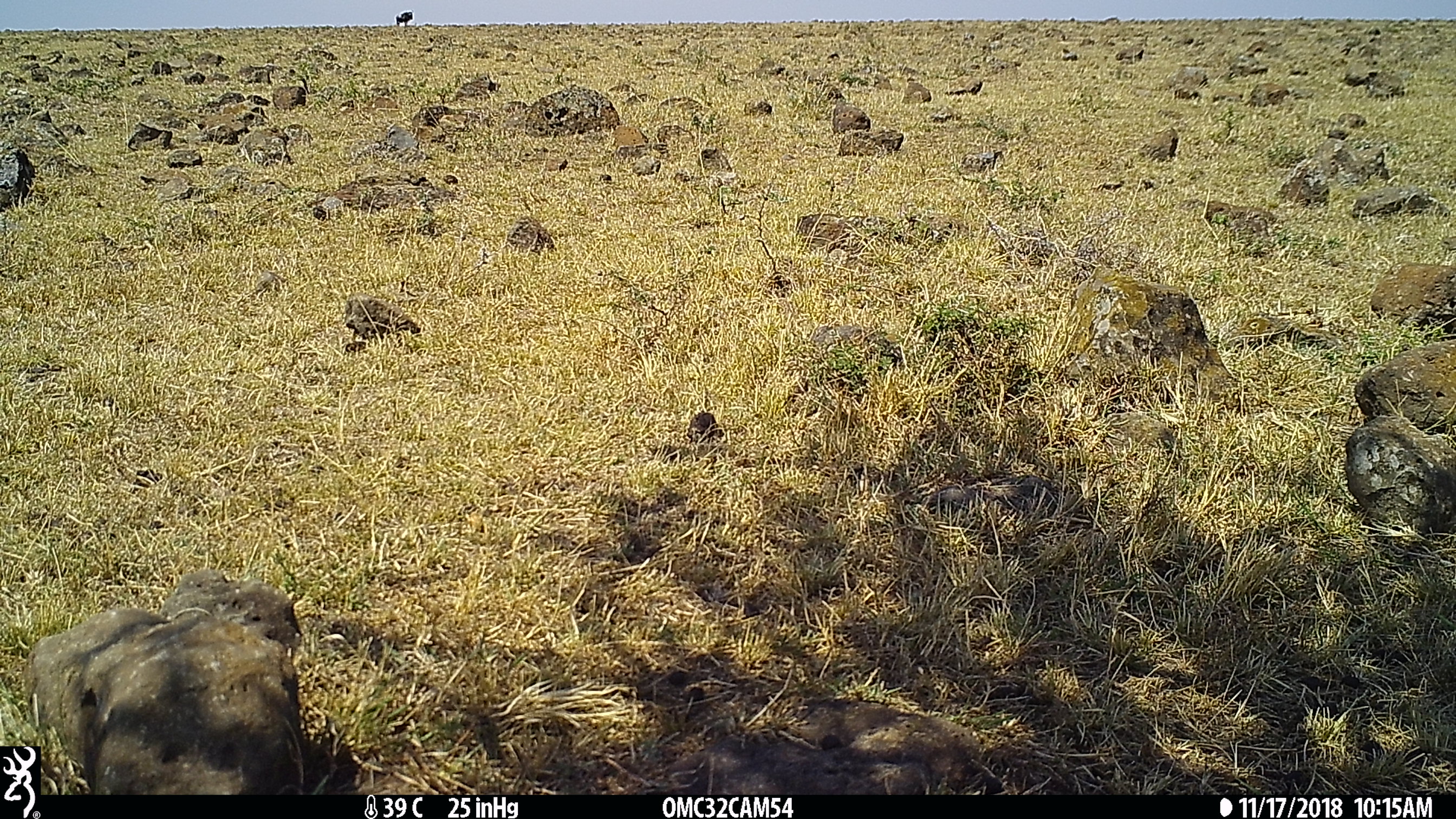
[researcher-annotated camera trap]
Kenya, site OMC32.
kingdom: Animalia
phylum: Chordata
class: Mammalia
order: Artiodactyla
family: Bovidae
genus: Connochaetes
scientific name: Connochaetes taurinus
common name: blue wildebeest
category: wildebeest